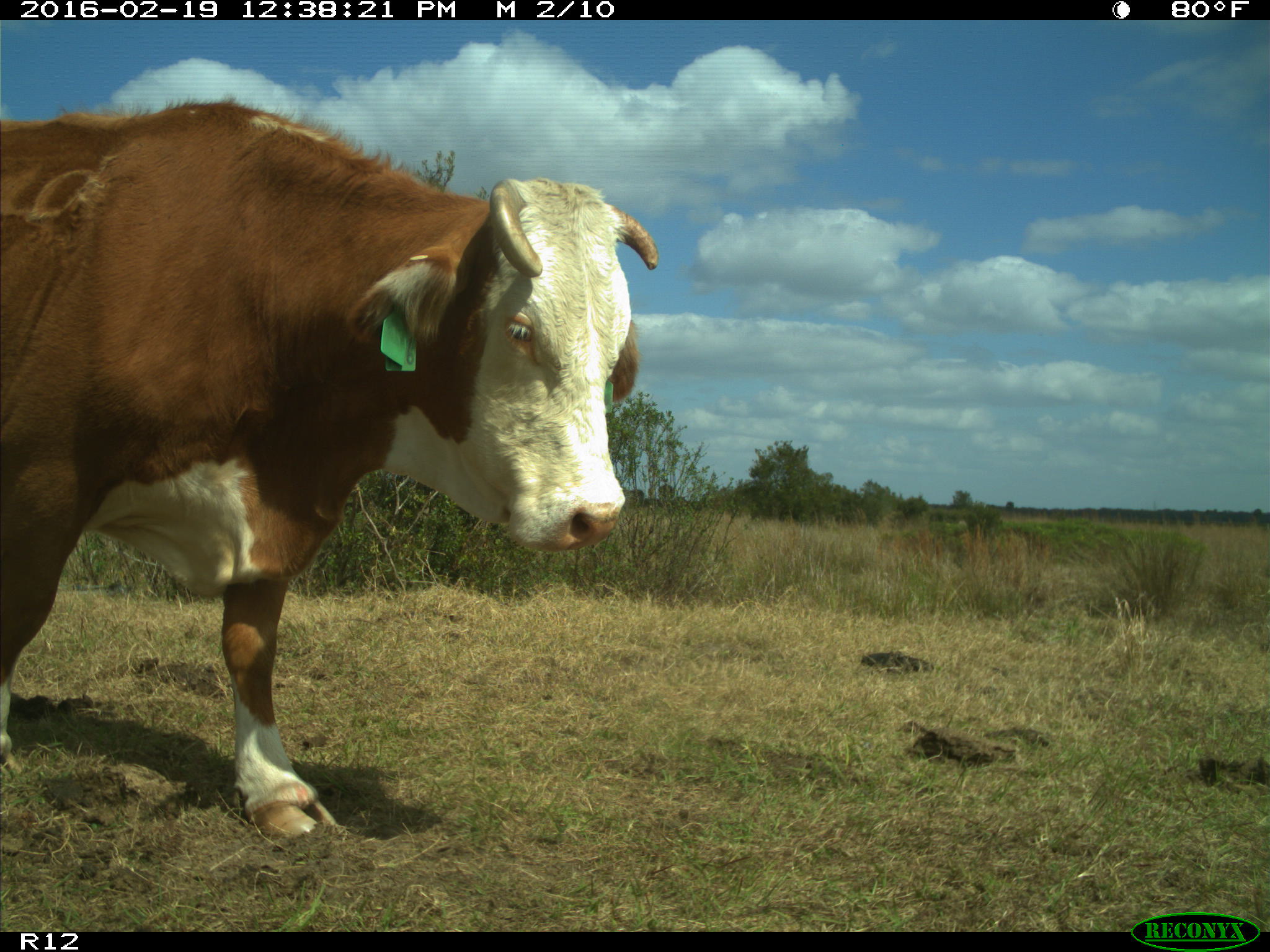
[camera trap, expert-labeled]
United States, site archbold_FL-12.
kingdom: Animalia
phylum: Chordata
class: Mammalia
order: Artiodactyla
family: Bovidae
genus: Bos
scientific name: Bos taurus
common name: domestic cow